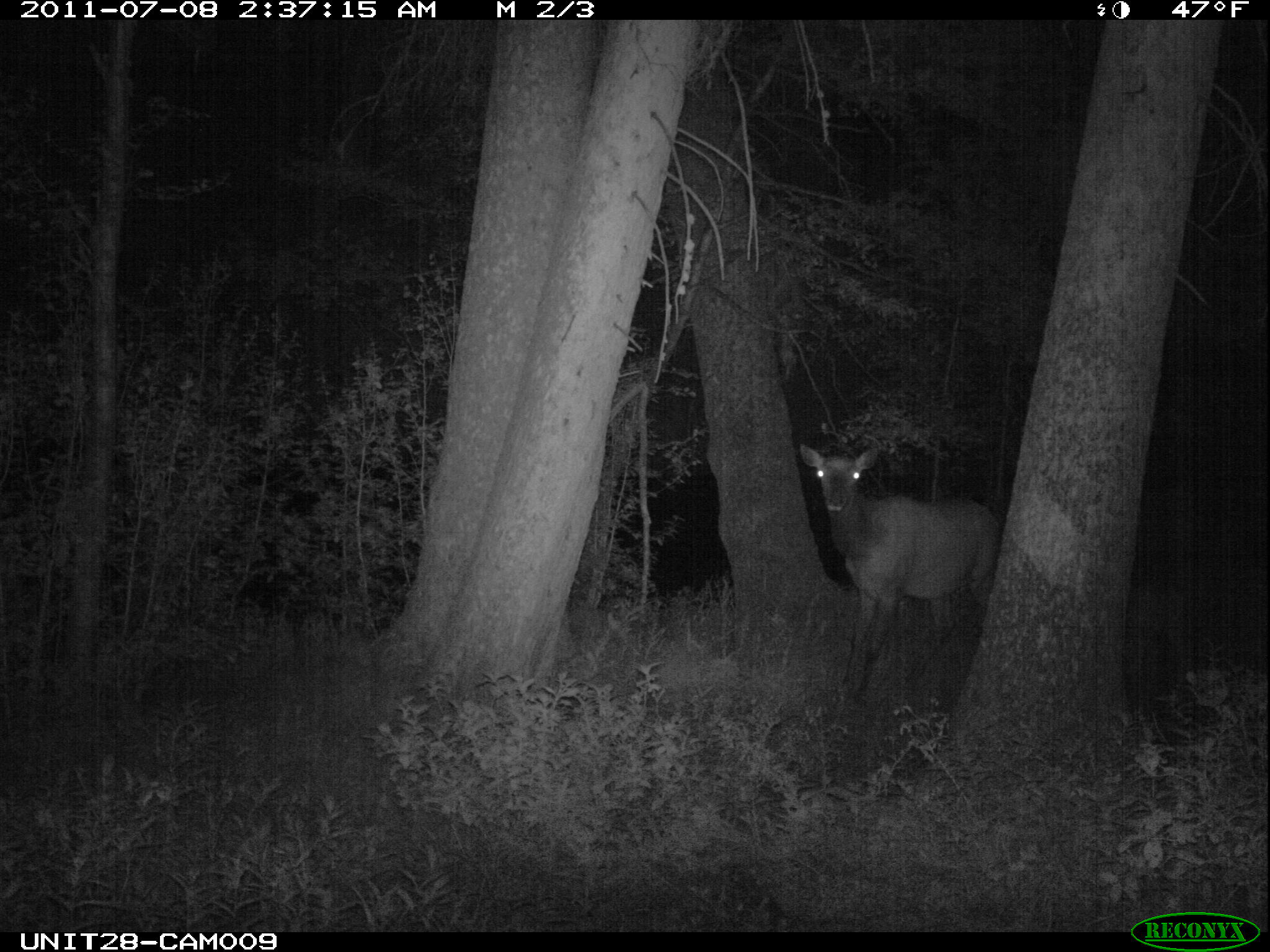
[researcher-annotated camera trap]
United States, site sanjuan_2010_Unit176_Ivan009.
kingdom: Animalia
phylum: Chordata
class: Mammalia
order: Artiodactyla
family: Cervidae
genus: Cervus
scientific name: Cervus elaphus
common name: red deer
Cervus elaphus (red deer).